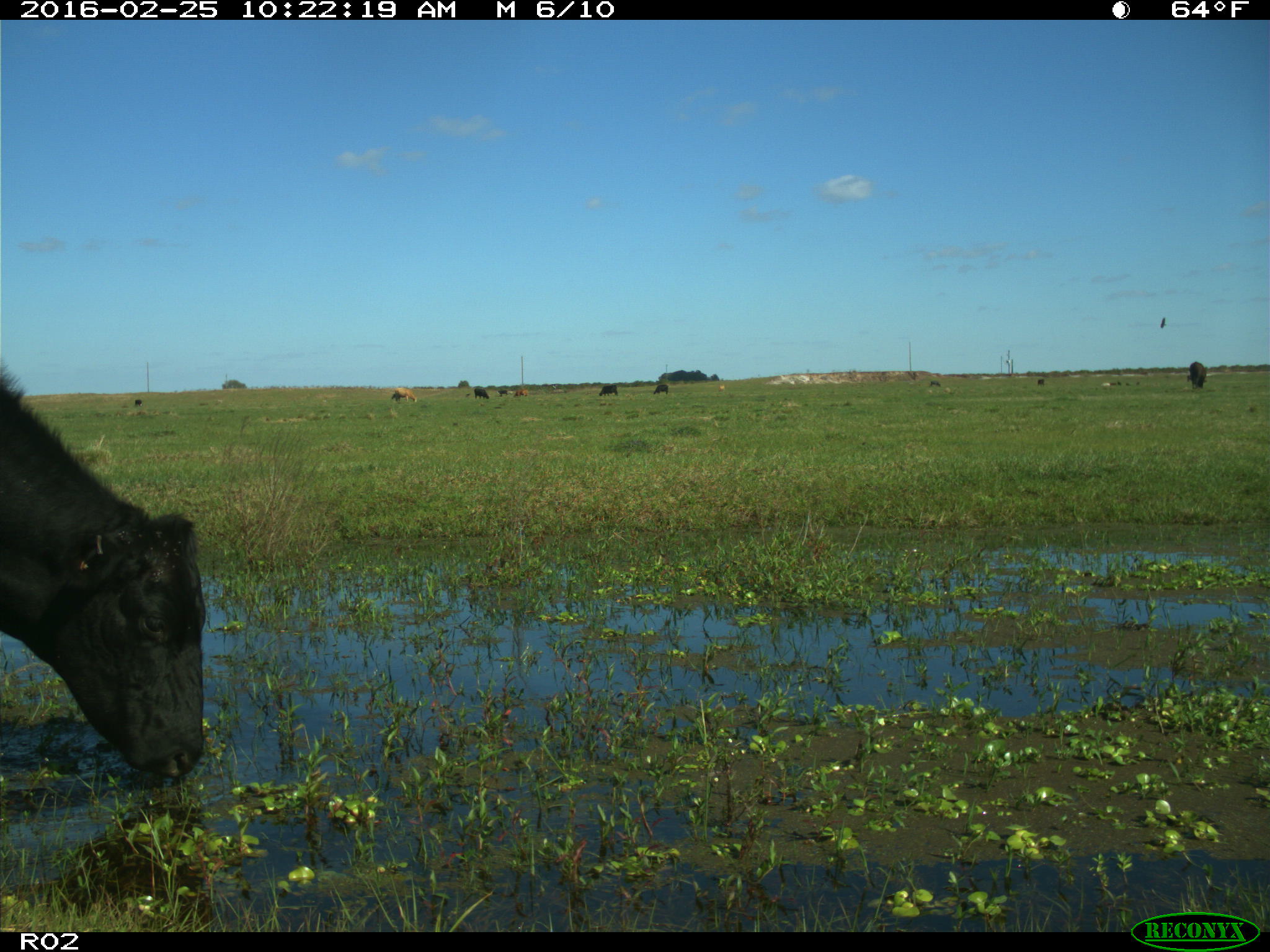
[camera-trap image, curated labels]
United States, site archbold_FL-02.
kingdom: Animalia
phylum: Chordata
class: Mammalia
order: Artiodactyla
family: Bovidae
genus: Bos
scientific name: Bos taurus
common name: domestic cow